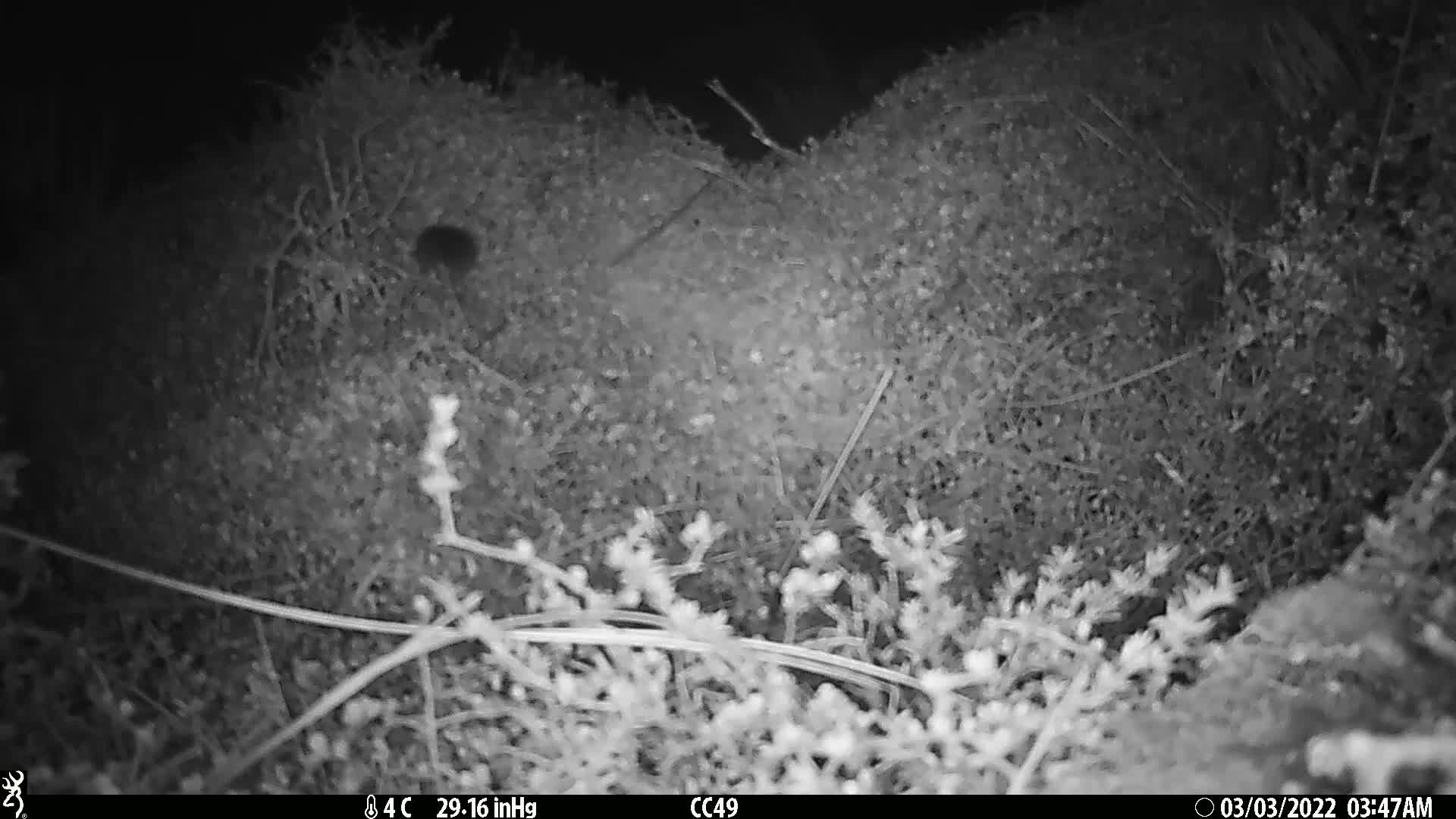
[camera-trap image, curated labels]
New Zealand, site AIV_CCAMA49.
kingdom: Animalia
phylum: Chordata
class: Mammalia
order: Rodentia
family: Muridae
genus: Mus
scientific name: Mus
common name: mouse